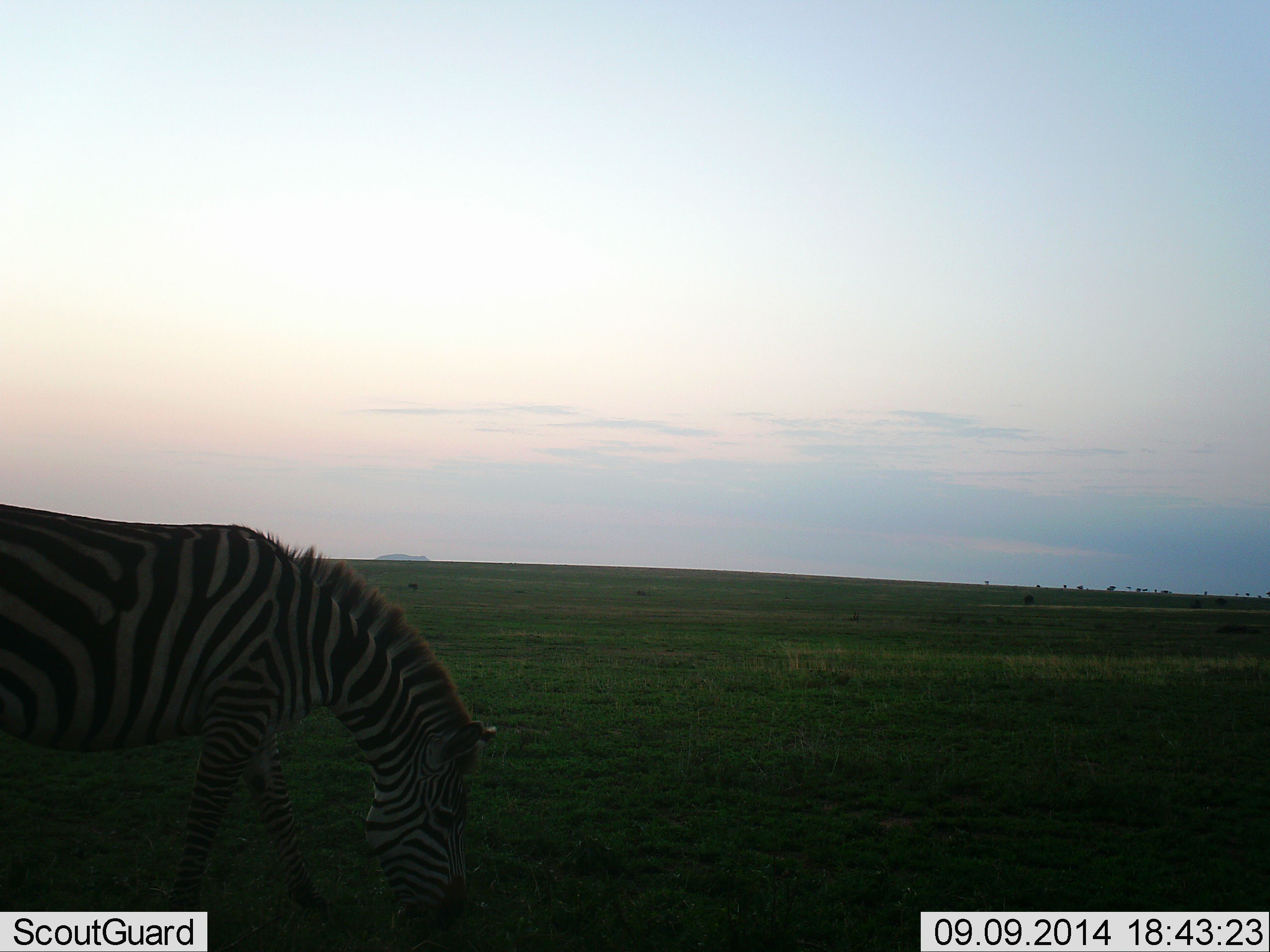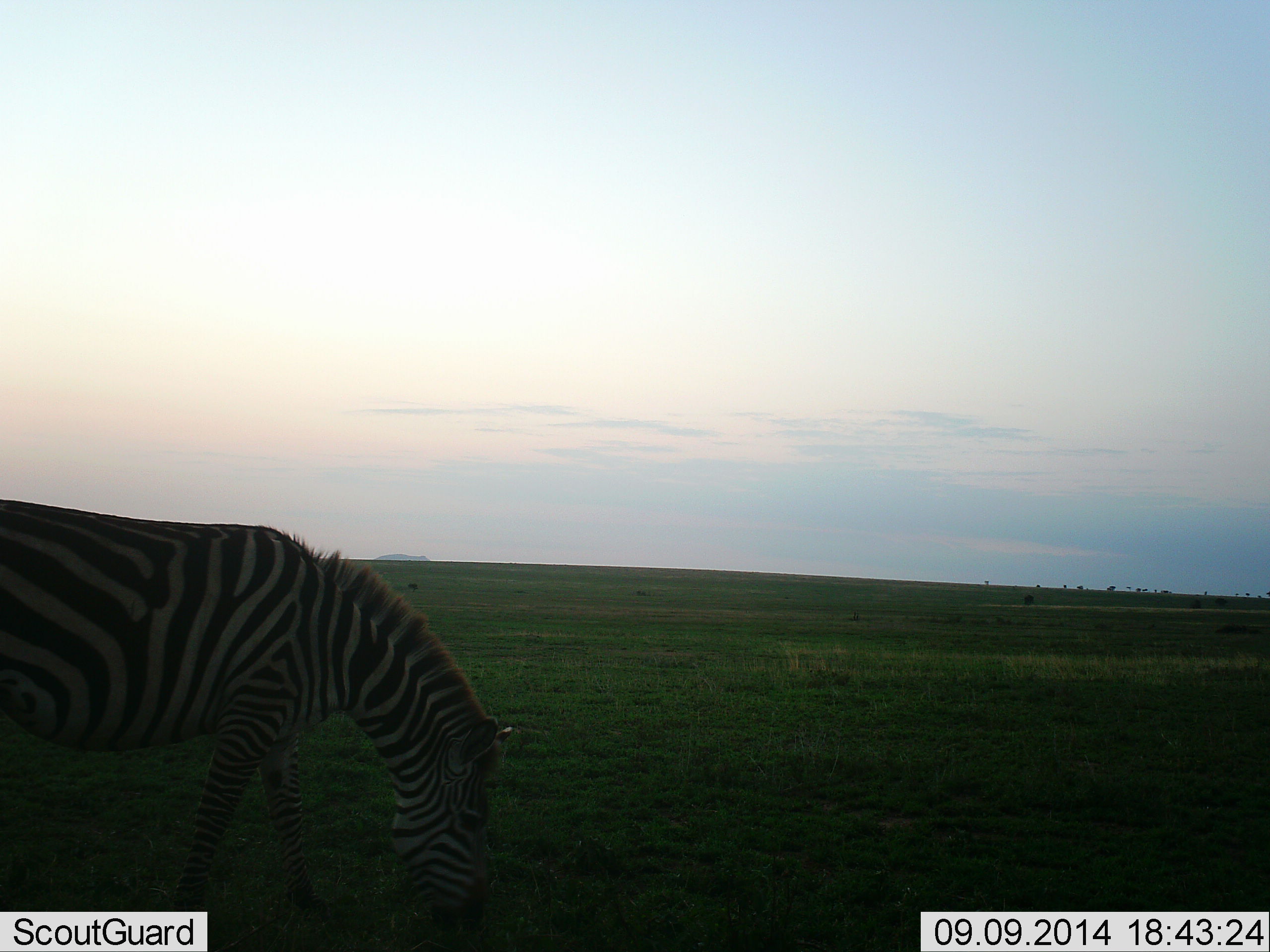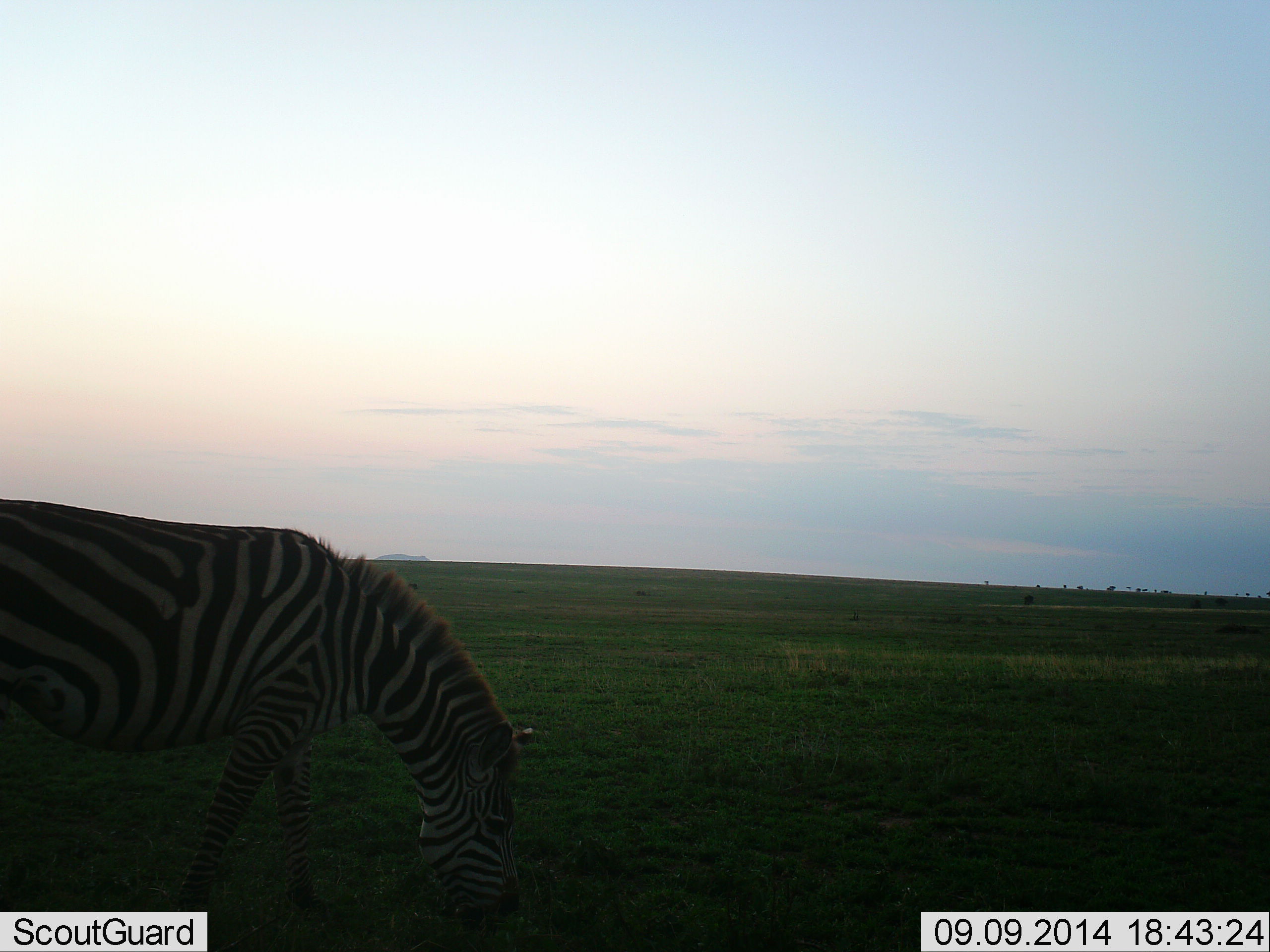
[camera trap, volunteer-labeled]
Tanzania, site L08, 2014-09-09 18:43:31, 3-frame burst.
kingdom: Animalia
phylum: Chordata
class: Mammalia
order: Perissodactyla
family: Equidae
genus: Equus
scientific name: Equus quagga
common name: plains zebra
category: zebra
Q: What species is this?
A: Zebra (plains zebra) (Equus quagga).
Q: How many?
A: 1.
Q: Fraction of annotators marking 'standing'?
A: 30%.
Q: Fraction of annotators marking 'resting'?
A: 0%.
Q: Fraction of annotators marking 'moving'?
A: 10%.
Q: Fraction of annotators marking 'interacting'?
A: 0%.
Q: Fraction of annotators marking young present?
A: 0%.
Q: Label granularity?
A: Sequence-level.